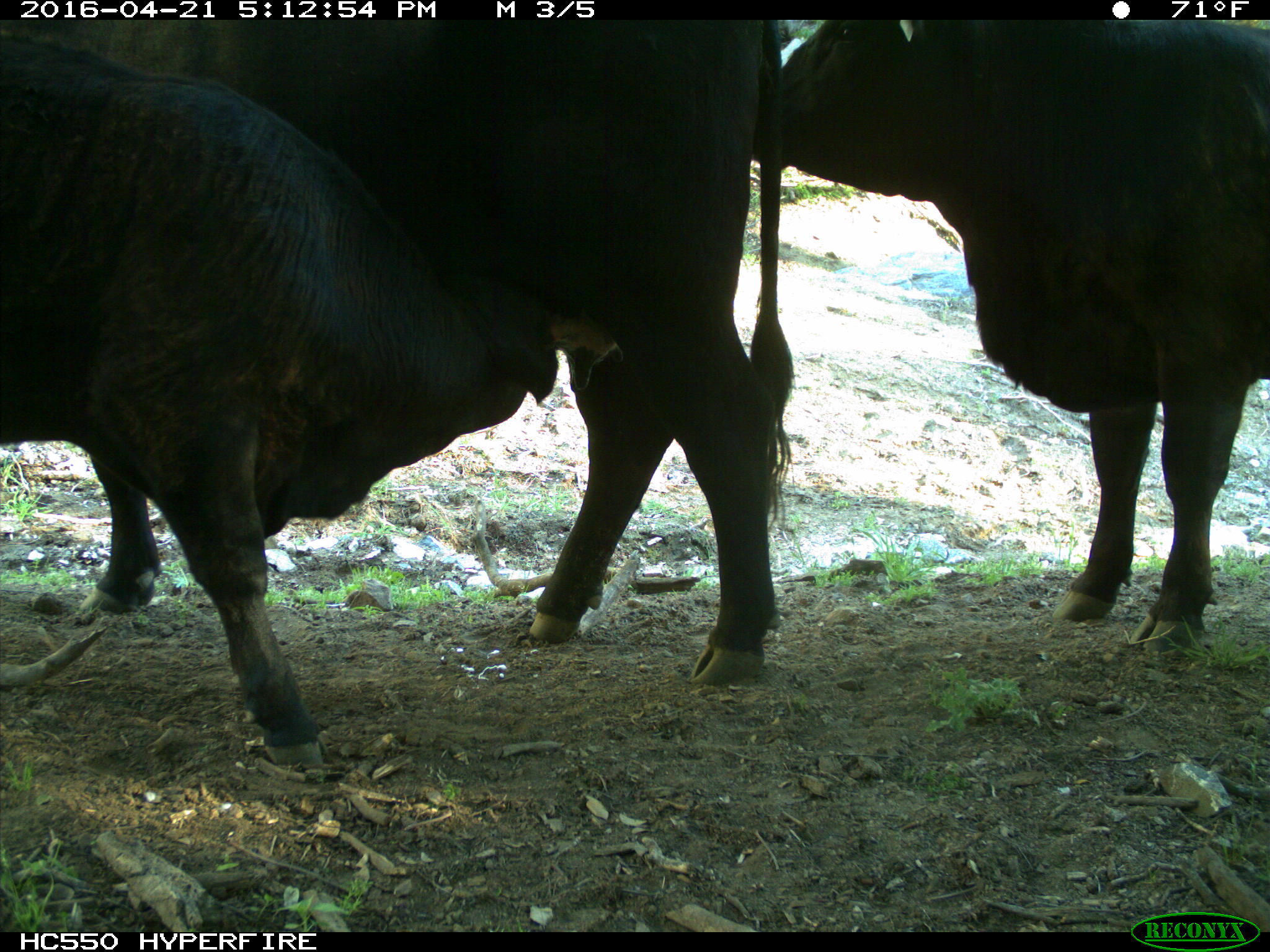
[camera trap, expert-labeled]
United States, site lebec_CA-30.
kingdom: Animalia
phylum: Chordata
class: Mammalia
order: Artiodactyla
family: Bovidae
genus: Bos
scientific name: Bos taurus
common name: domestic cow